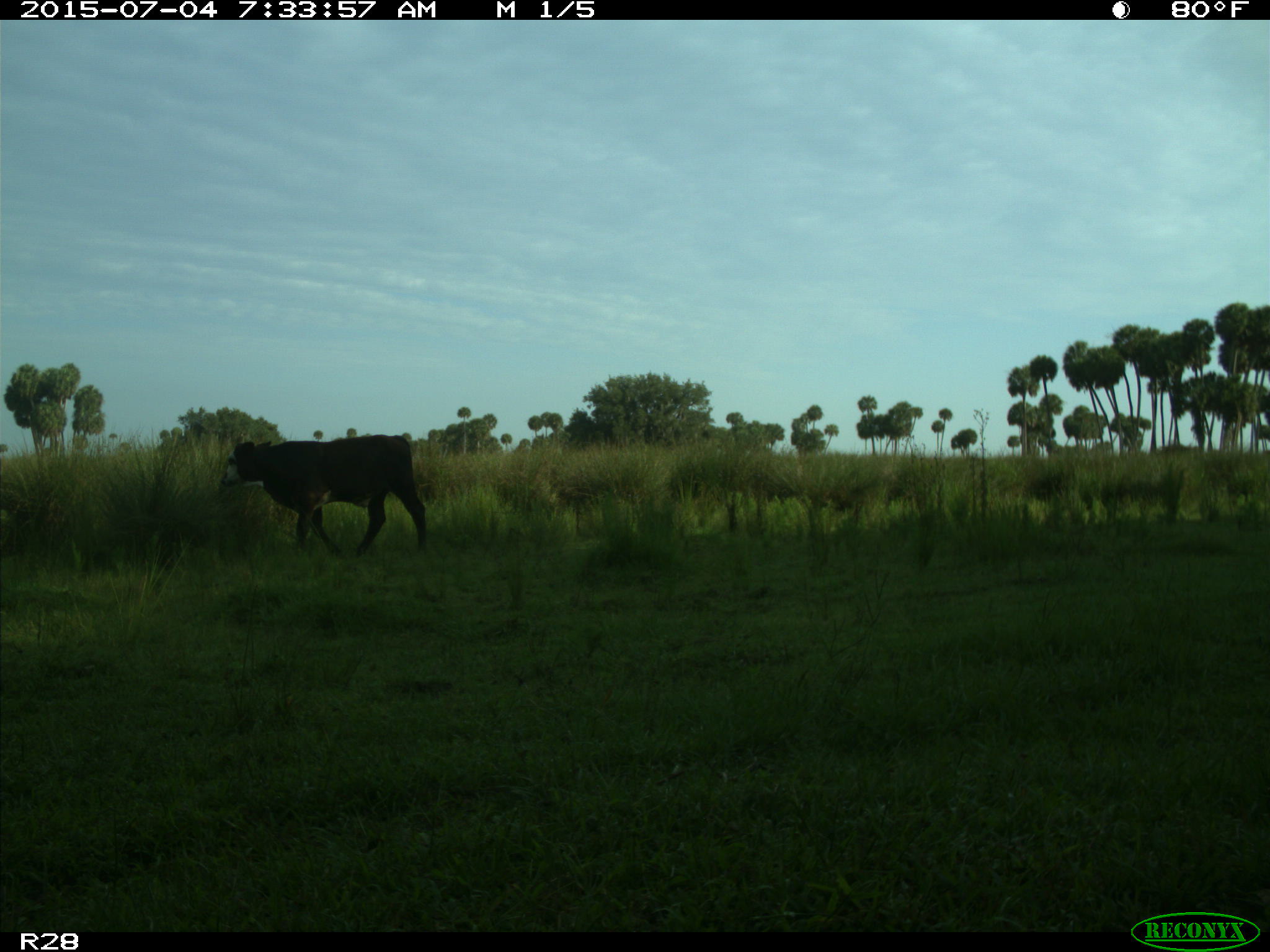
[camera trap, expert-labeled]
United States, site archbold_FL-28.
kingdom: Animalia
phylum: Chordata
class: Mammalia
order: Artiodactyla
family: Bovidae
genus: Bos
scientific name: Bos taurus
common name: domestic cow